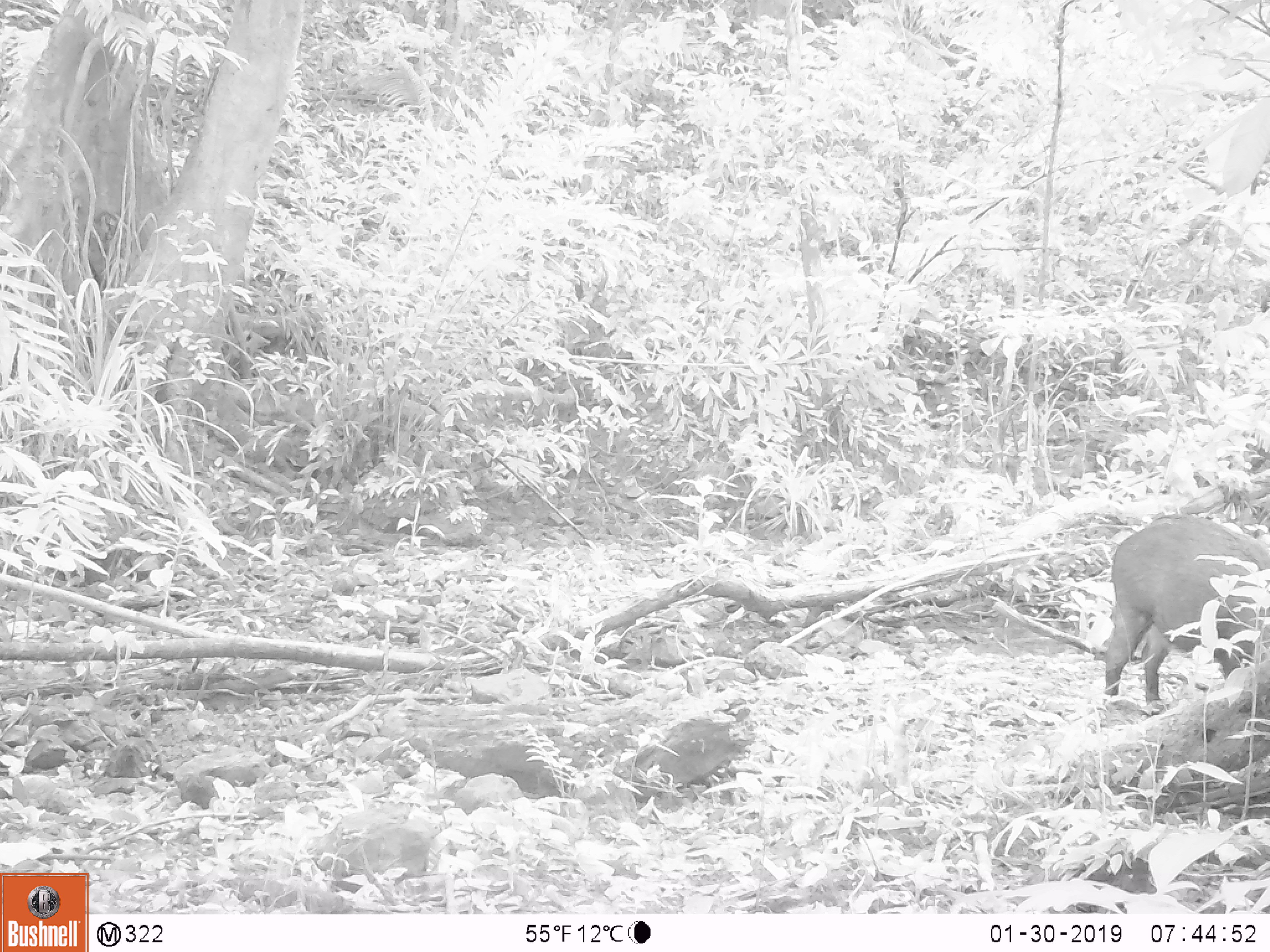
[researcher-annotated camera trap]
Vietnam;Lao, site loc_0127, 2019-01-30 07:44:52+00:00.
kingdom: Animalia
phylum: Chordata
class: Mammalia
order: Artiodactyla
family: Suidae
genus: Sus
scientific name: Sus scrofa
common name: eurasian wild pig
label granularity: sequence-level